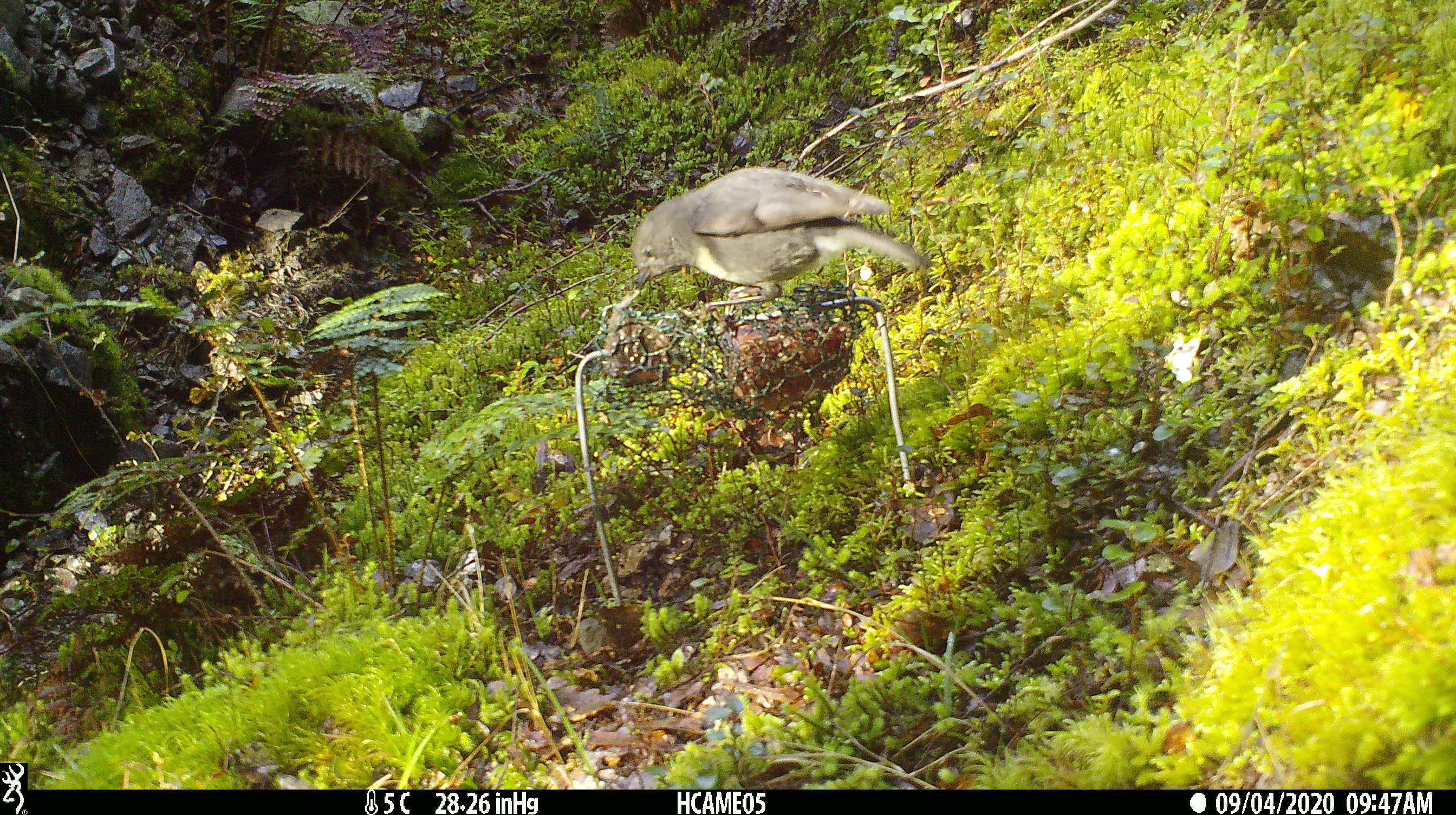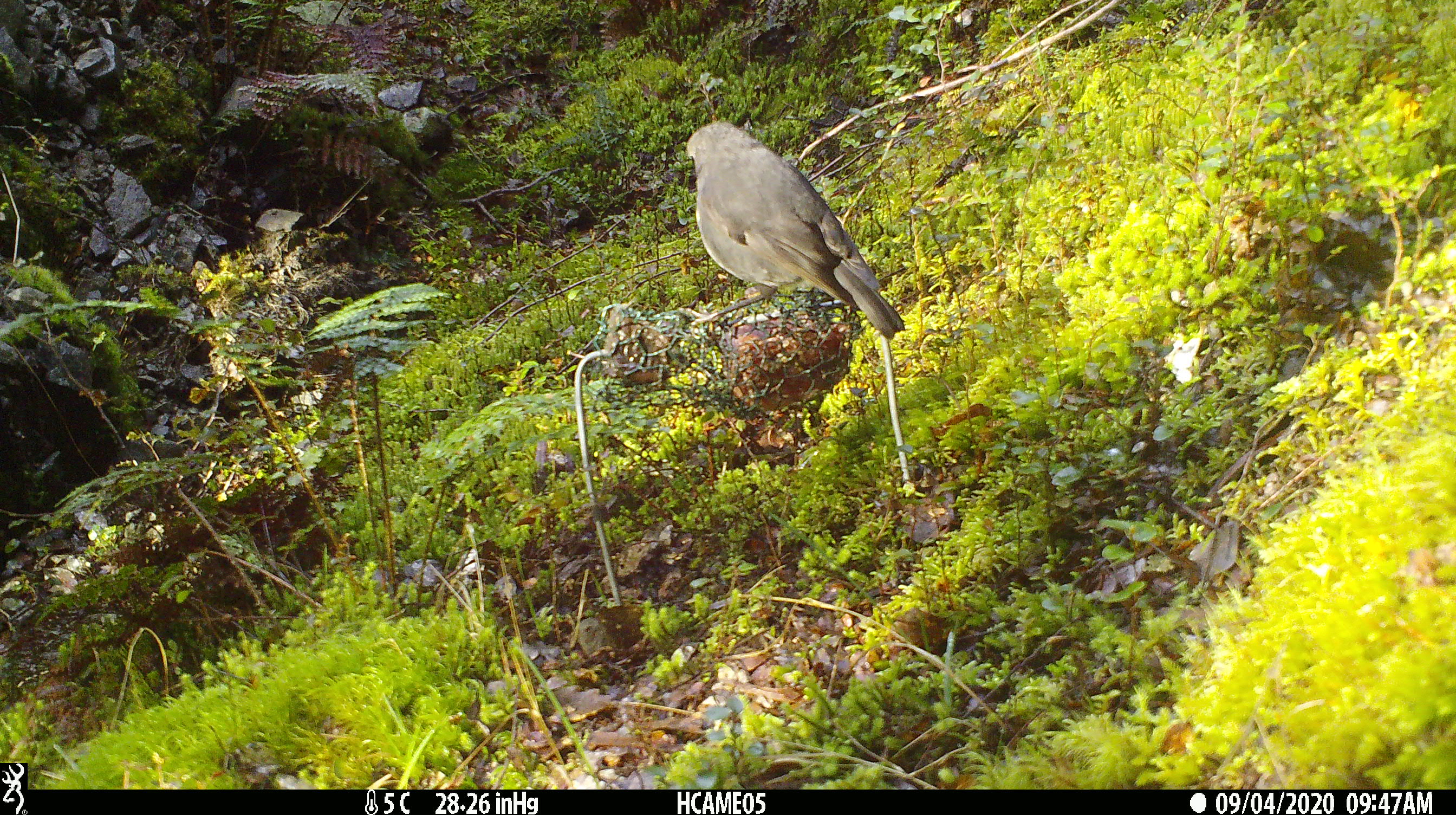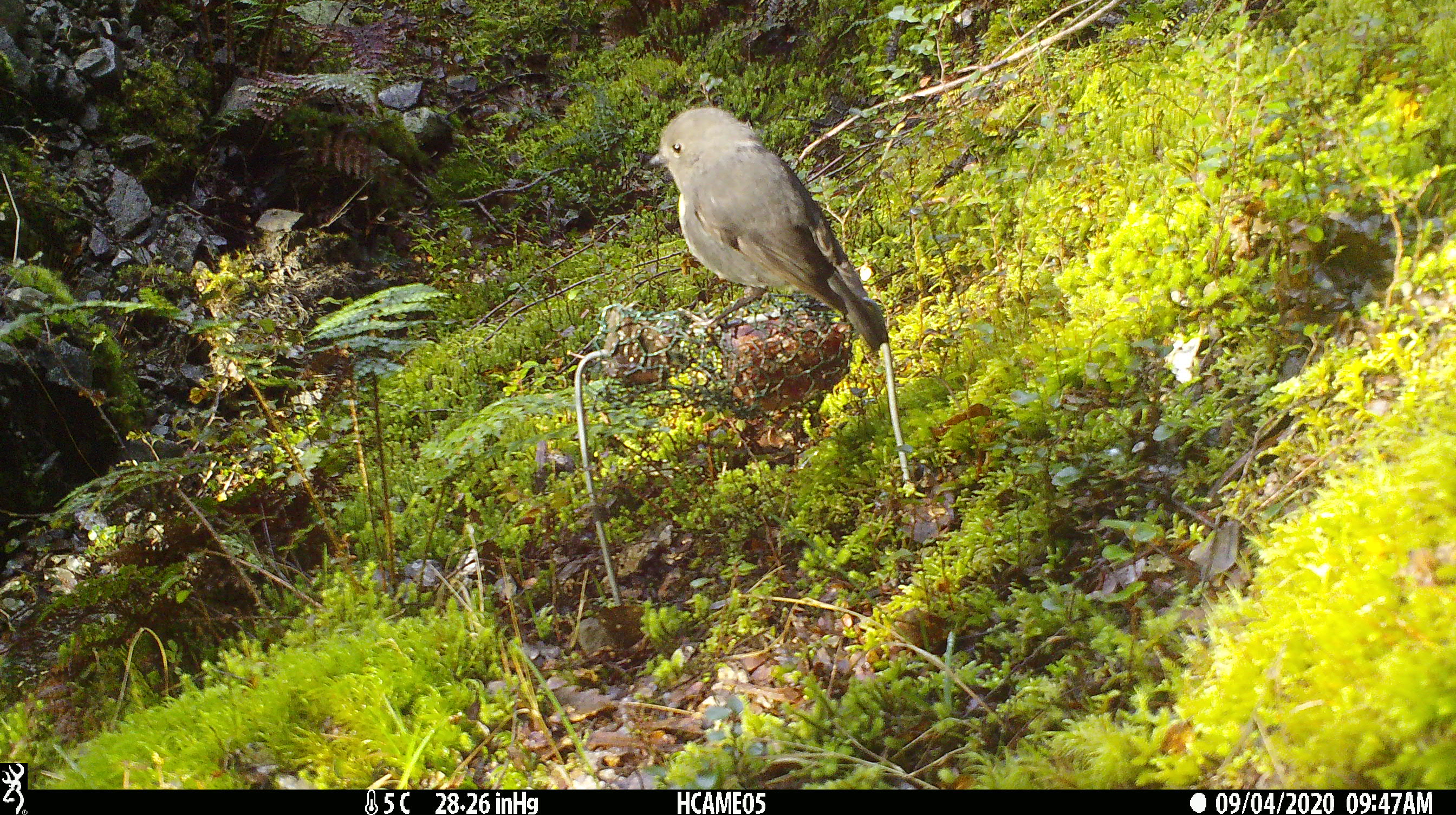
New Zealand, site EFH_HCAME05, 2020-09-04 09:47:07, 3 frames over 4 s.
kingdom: Animalia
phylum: Chordata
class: Aves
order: Passeriformes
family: Petroicidae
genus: Petroica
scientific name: Petroica australis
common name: new zealand robin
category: robin